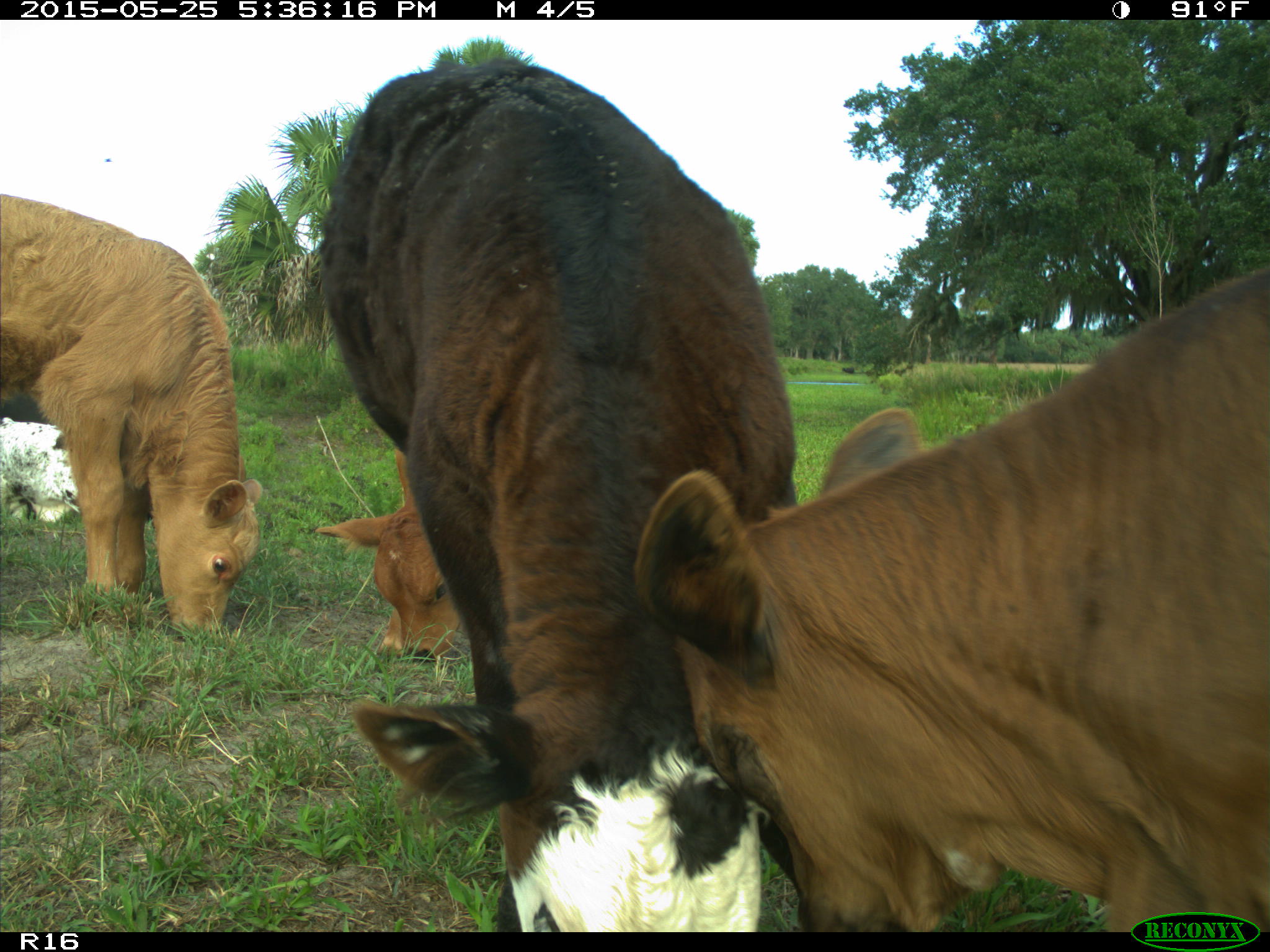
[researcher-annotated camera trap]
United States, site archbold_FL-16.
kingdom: Animalia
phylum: Chordata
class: Mammalia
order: Artiodactyla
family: Bovidae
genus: Bos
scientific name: Bos taurus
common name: domestic cow